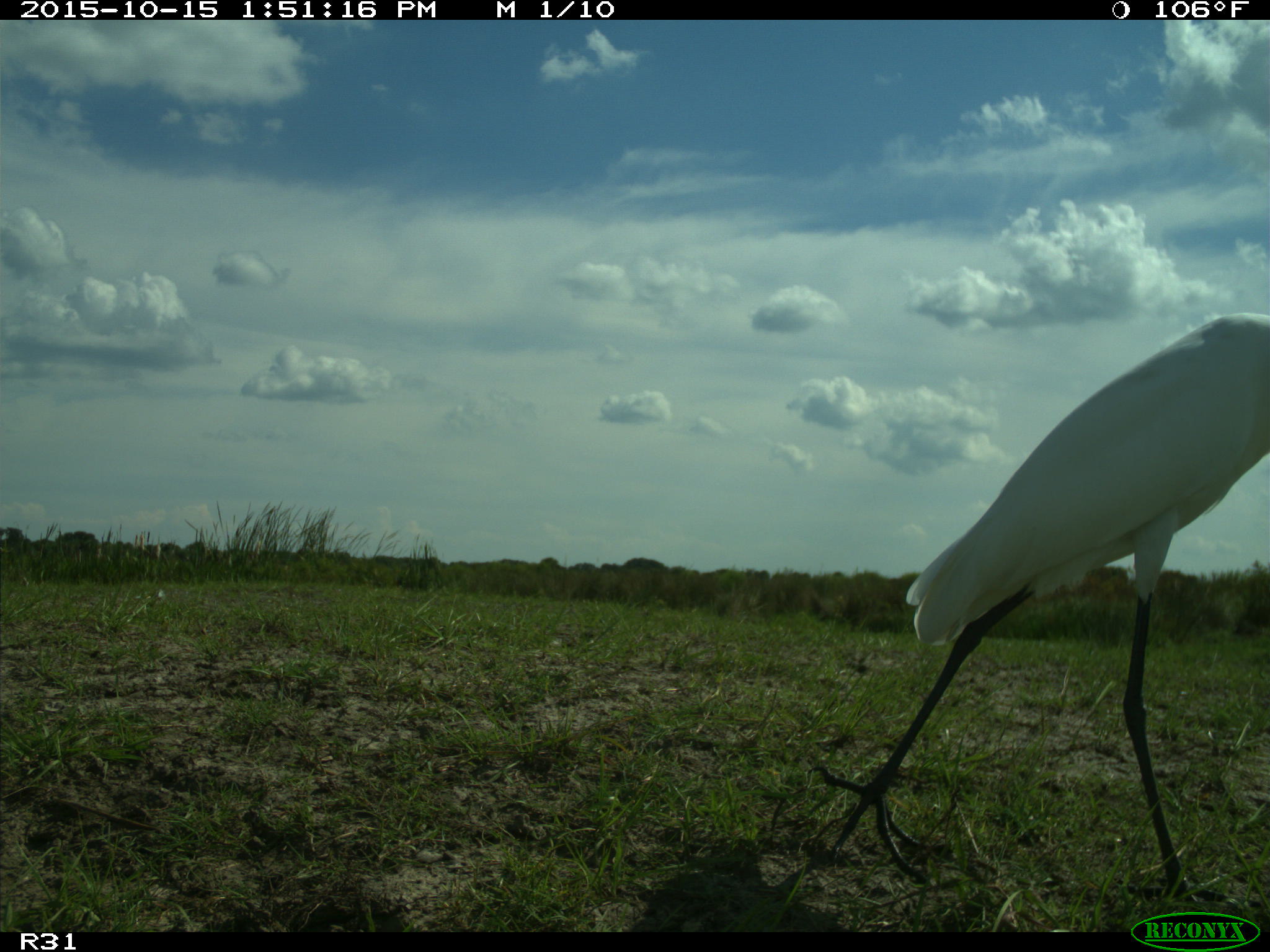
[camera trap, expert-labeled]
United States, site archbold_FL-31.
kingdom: Animalia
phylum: Chordata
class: Aves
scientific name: Aves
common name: birds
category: unidentified bird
Unidentified bird (birds) (Aves).